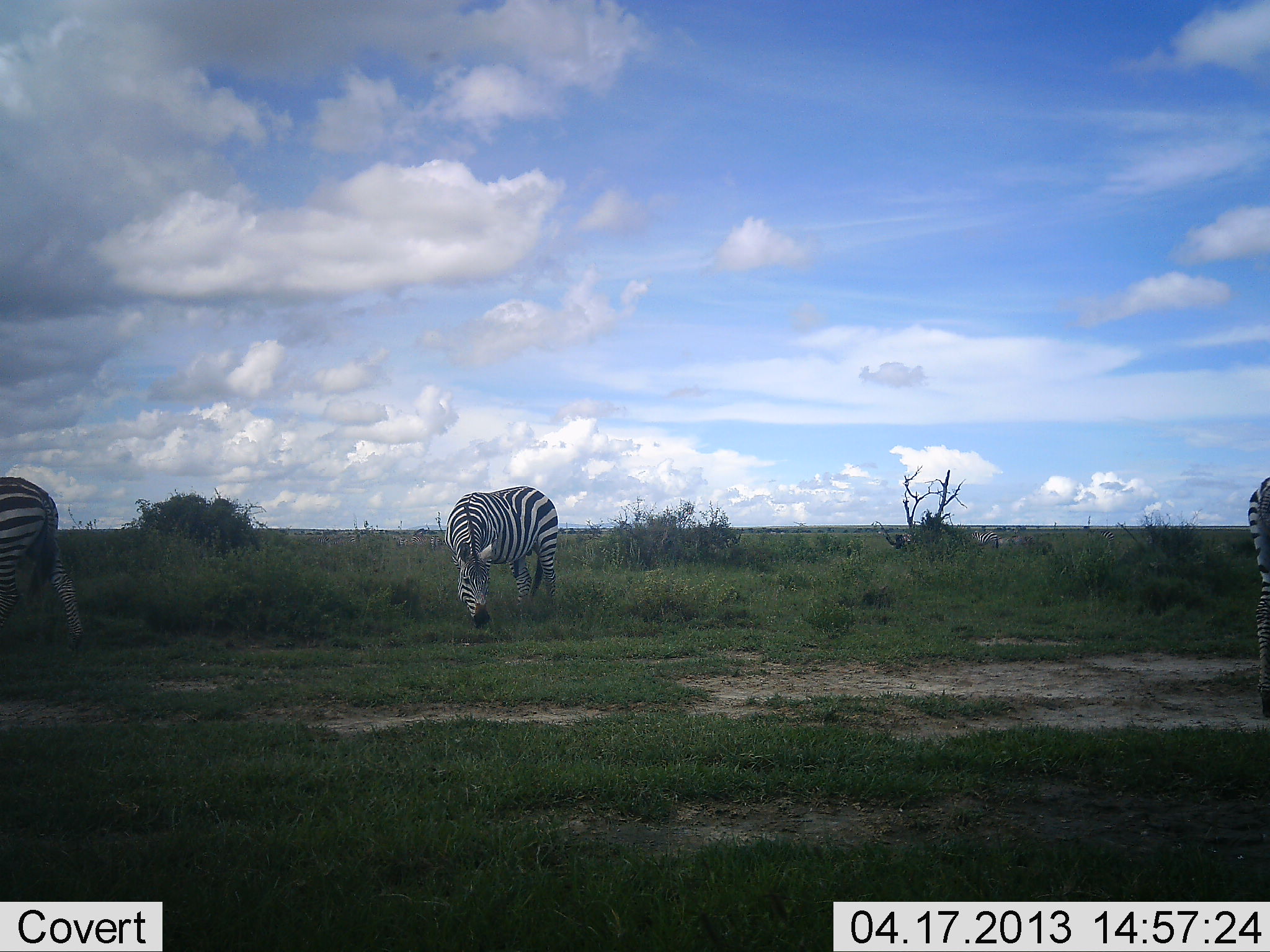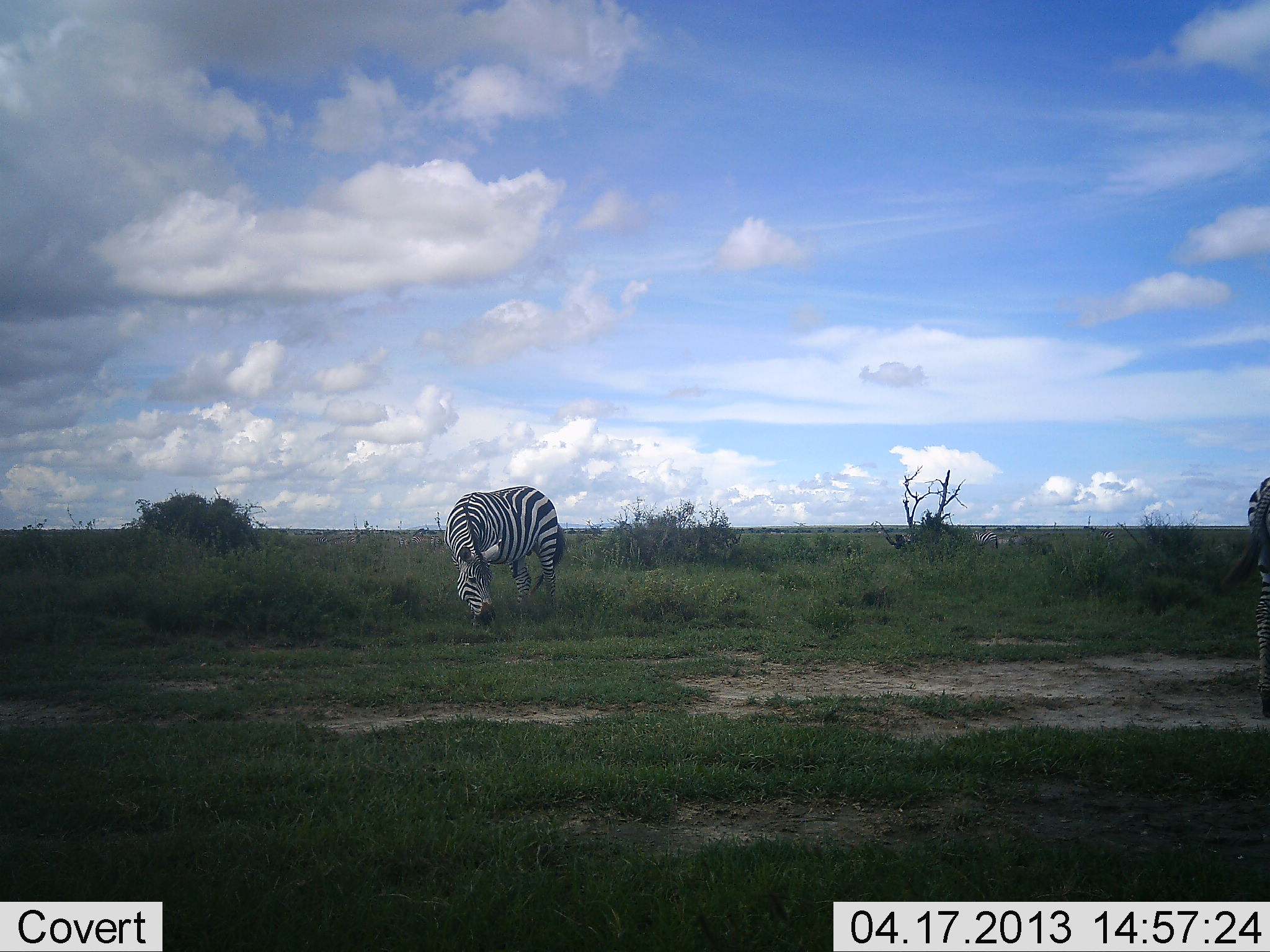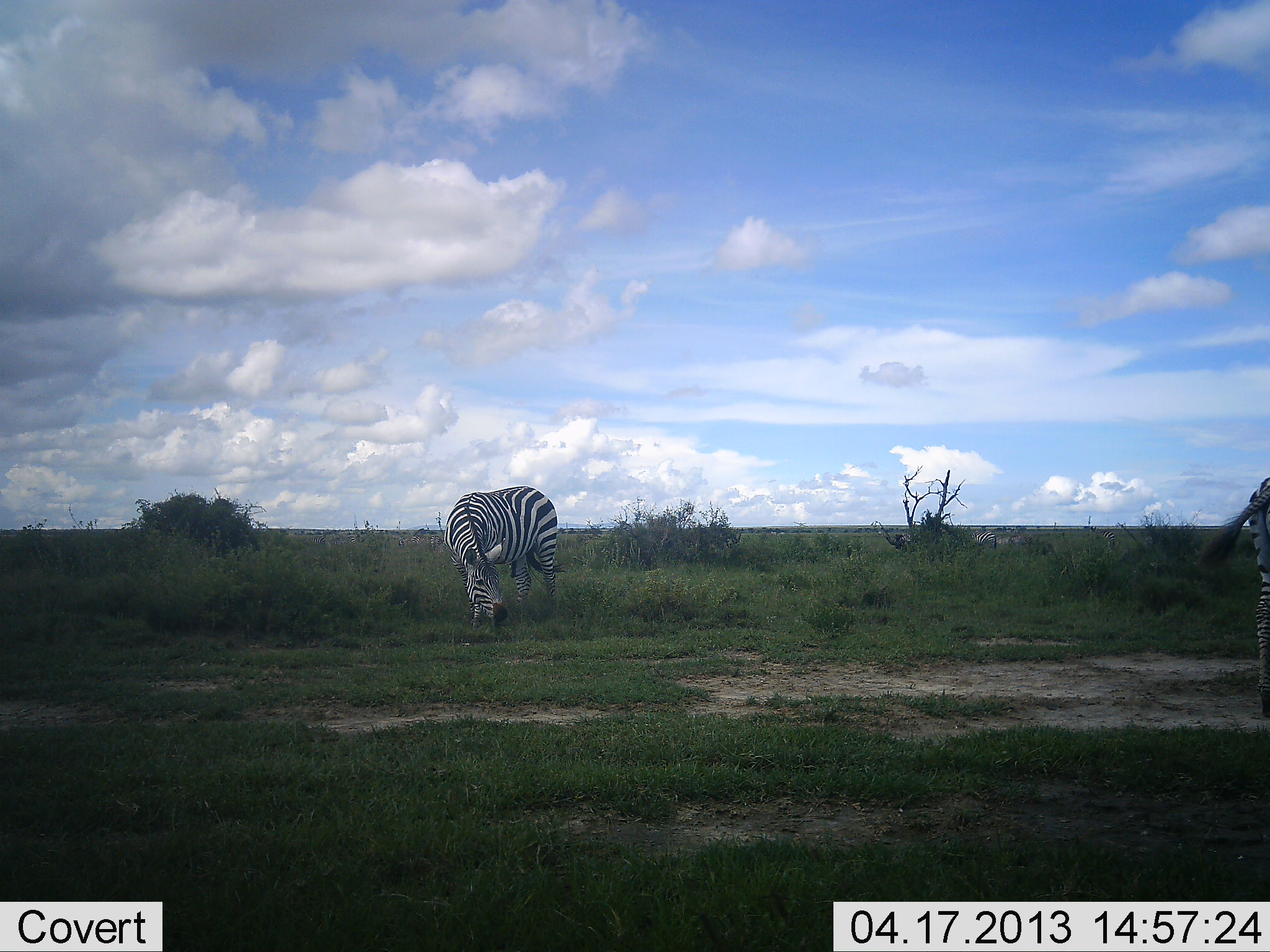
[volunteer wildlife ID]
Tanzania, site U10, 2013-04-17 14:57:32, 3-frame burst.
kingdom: Animalia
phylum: Chordata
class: Mammalia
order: Perissodactyla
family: Equidae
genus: Equus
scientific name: Equus quagga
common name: plains zebra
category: zebra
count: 3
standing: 42%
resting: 0%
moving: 47%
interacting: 3%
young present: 3%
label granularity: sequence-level